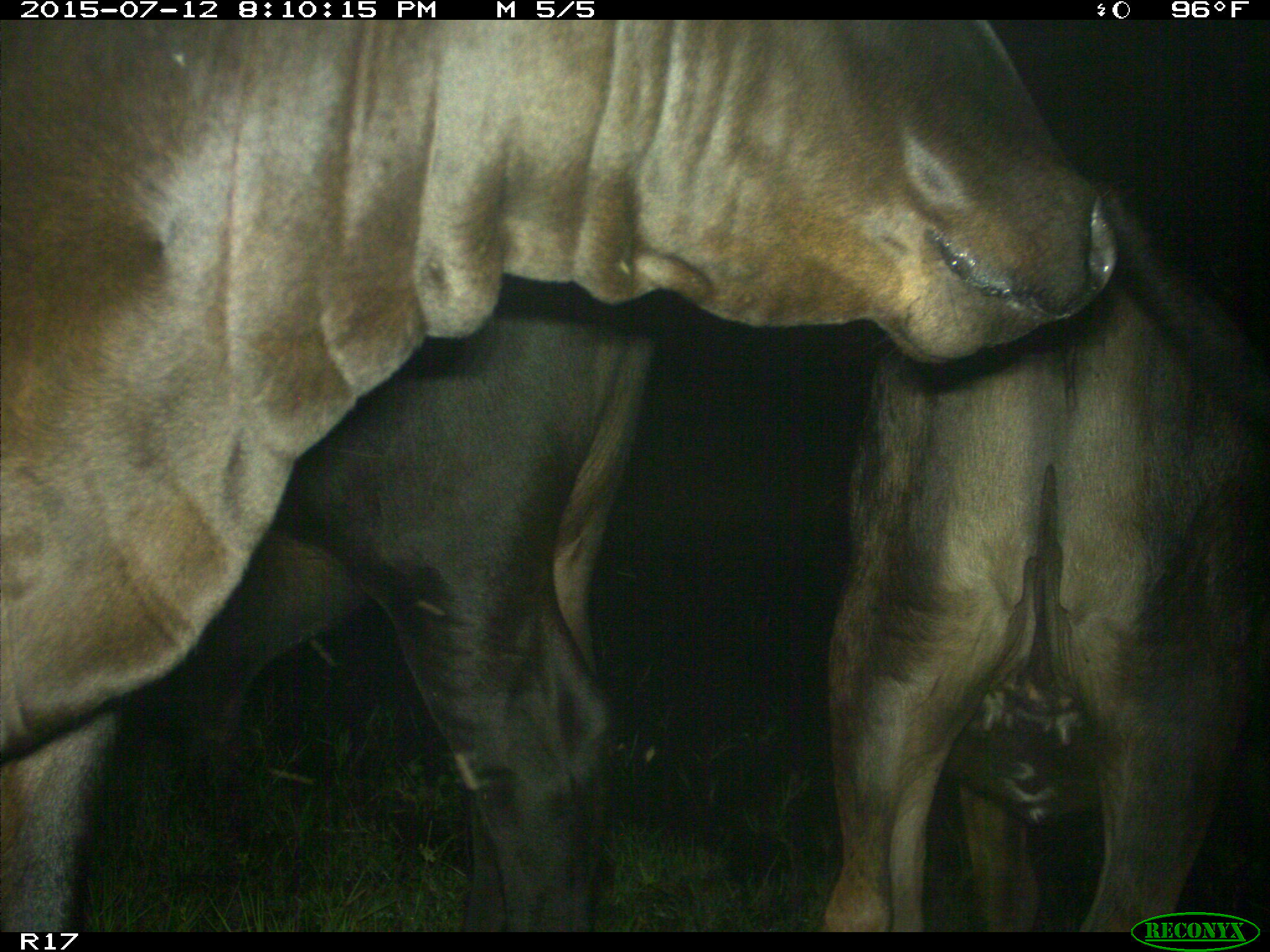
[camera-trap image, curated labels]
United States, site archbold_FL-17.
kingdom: Animalia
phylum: Chordata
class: Mammalia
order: Artiodactyla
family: Bovidae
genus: Bos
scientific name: Bos taurus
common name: domestic cow